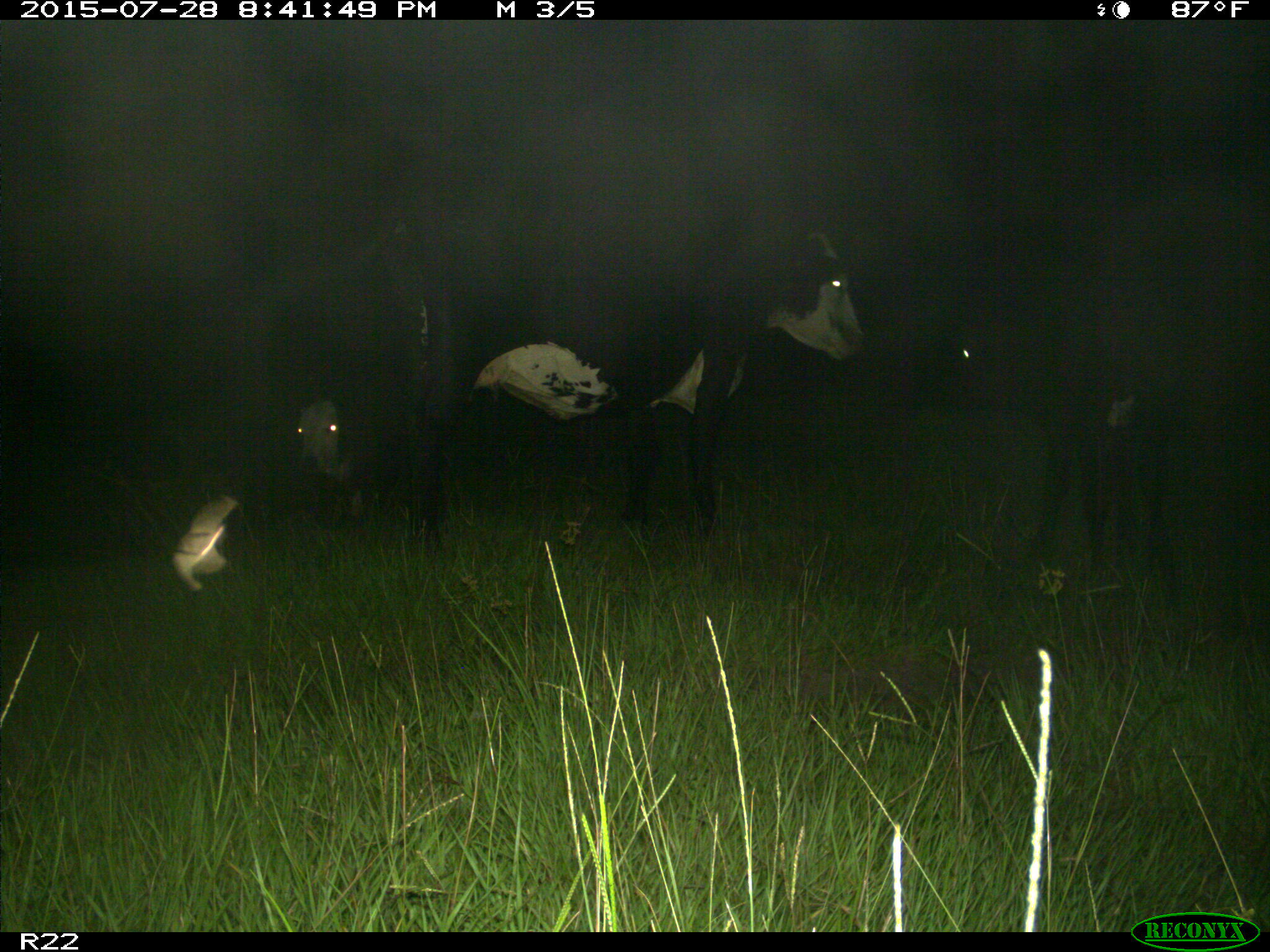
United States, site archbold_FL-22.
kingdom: Animalia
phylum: Chordata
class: Mammalia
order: Artiodactyla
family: Bovidae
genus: Bos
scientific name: Bos taurus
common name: domestic cow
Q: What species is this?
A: Bos taurus (domestic cow).